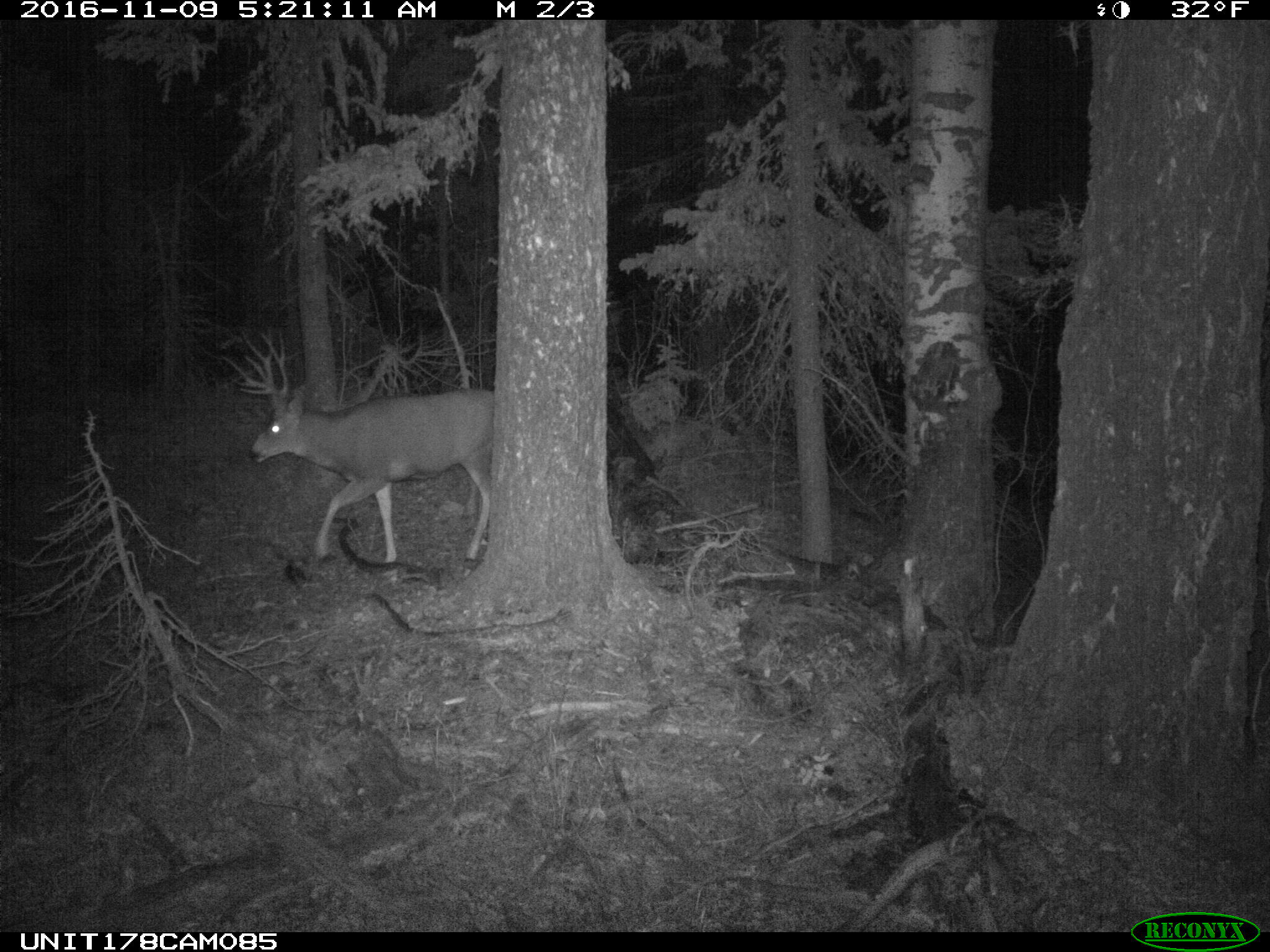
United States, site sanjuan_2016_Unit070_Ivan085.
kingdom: Animalia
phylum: Chordata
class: Mammalia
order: Artiodactyla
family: Cervidae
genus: Odocoileus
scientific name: Odocoileus hemionus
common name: mule deer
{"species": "Odocoileus hemionus (mule deer)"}